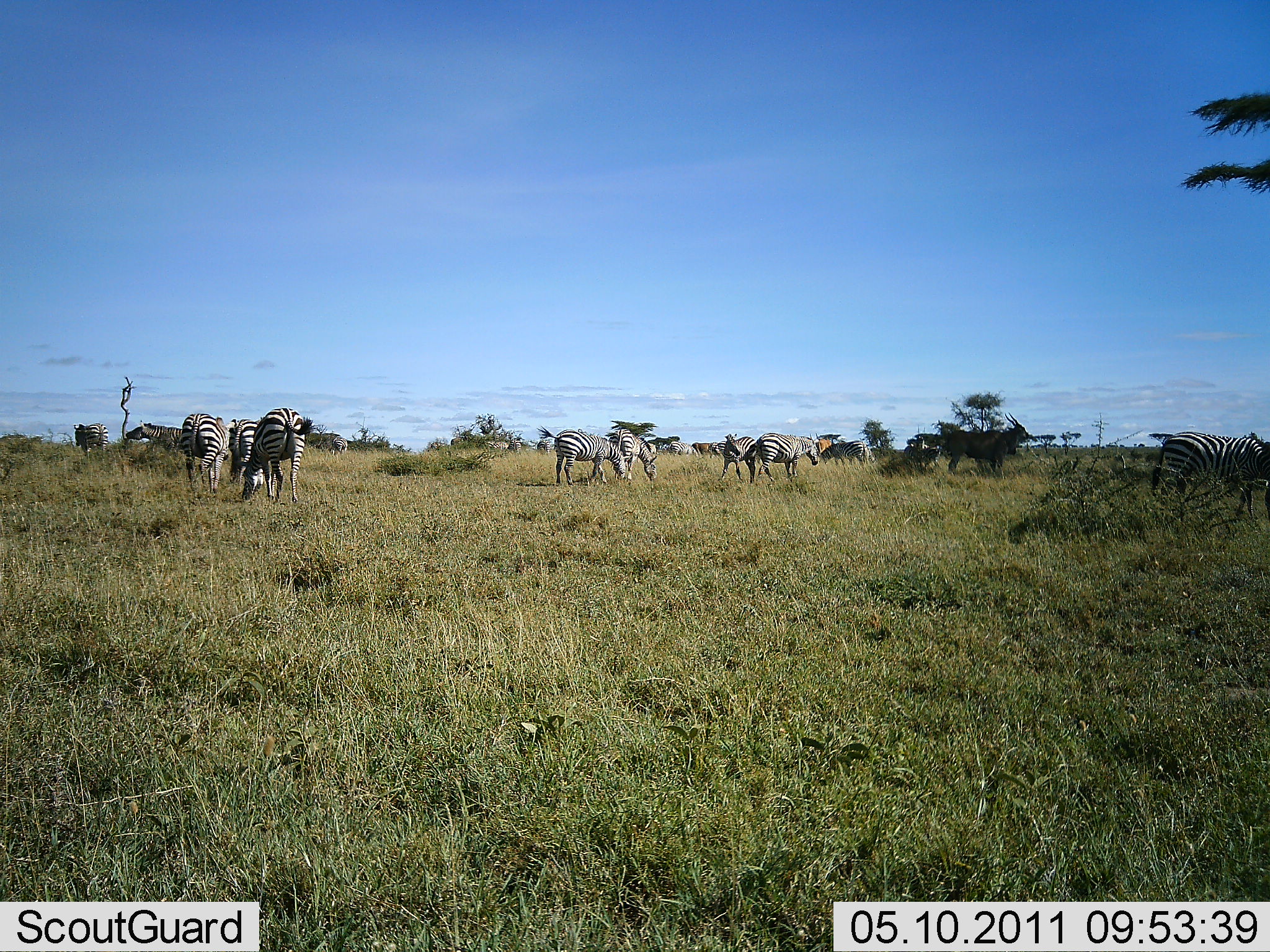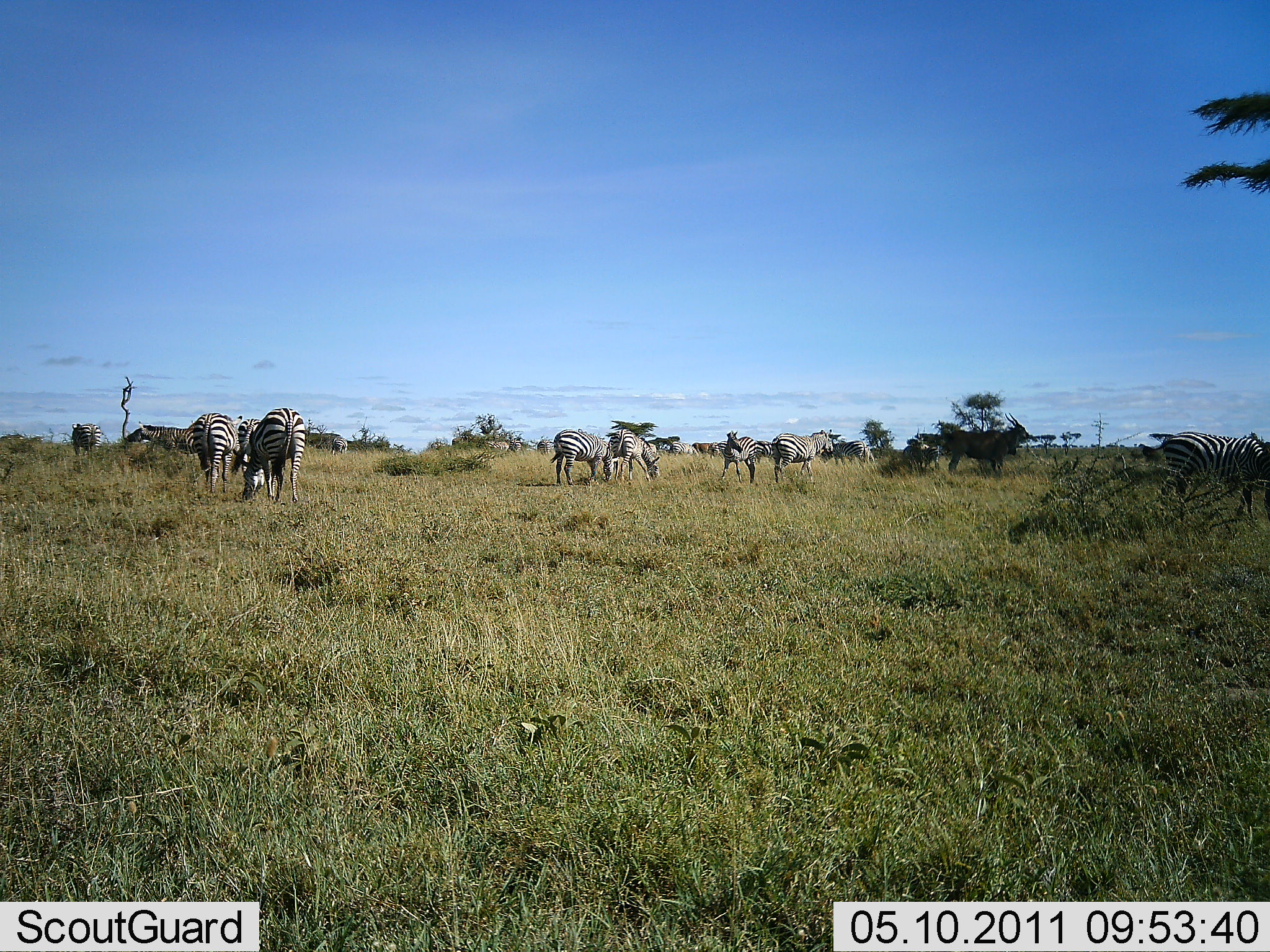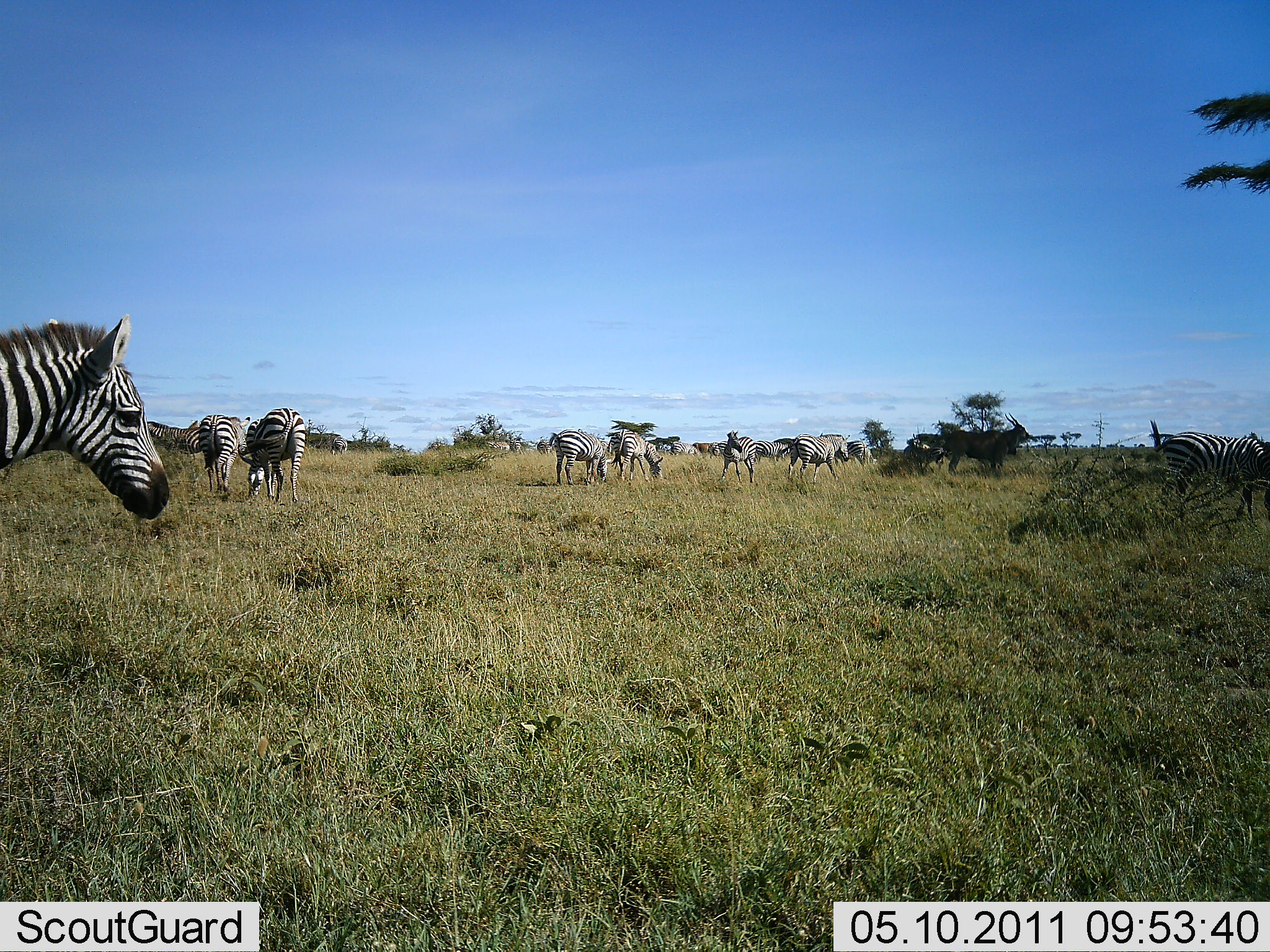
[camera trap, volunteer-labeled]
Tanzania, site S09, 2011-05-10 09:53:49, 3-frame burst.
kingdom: Animalia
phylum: Chordata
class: Mammalia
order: Perissodactyla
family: Equidae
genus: Equus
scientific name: Equus quagga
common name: plains zebra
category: zebra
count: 11-50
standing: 83%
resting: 0%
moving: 39%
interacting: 11%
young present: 6%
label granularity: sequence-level